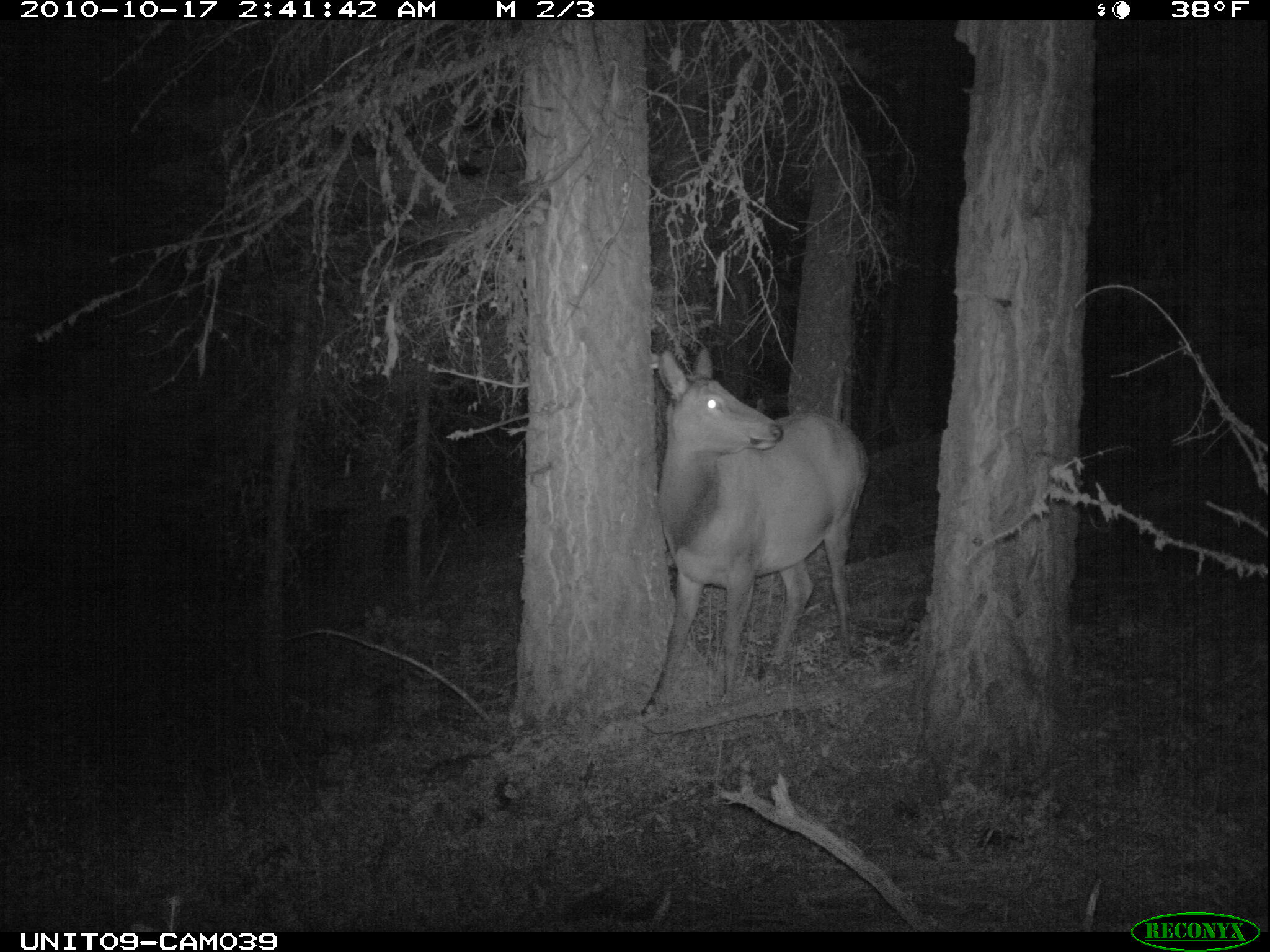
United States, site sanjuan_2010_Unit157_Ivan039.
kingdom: Animalia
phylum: Chordata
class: Mammalia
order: Artiodactyla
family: Cervidae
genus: Cervus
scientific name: Cervus elaphus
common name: red deer